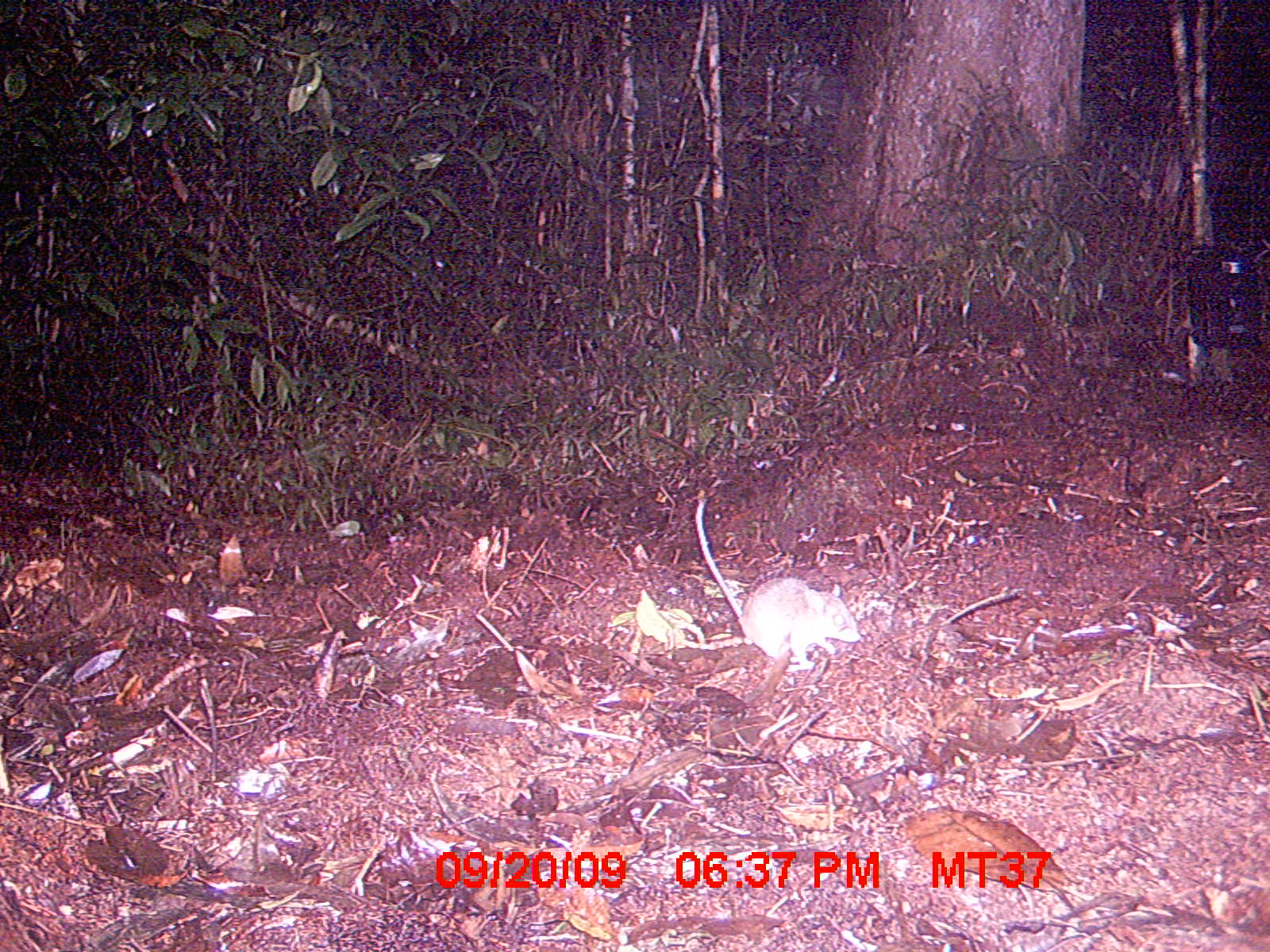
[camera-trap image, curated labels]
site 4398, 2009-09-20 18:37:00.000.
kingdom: Animalia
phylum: Chordata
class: Mammalia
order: Rodentia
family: Nesomyidae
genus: Eliurus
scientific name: Eliurus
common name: eliurus rat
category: eliurus sp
Eliurus sp (eliurus rat) (Eliurus), count 1.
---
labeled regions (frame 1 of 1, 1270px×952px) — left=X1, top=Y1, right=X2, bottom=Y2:
eliurus sp: left=693, top=497, right=862, bottom=670